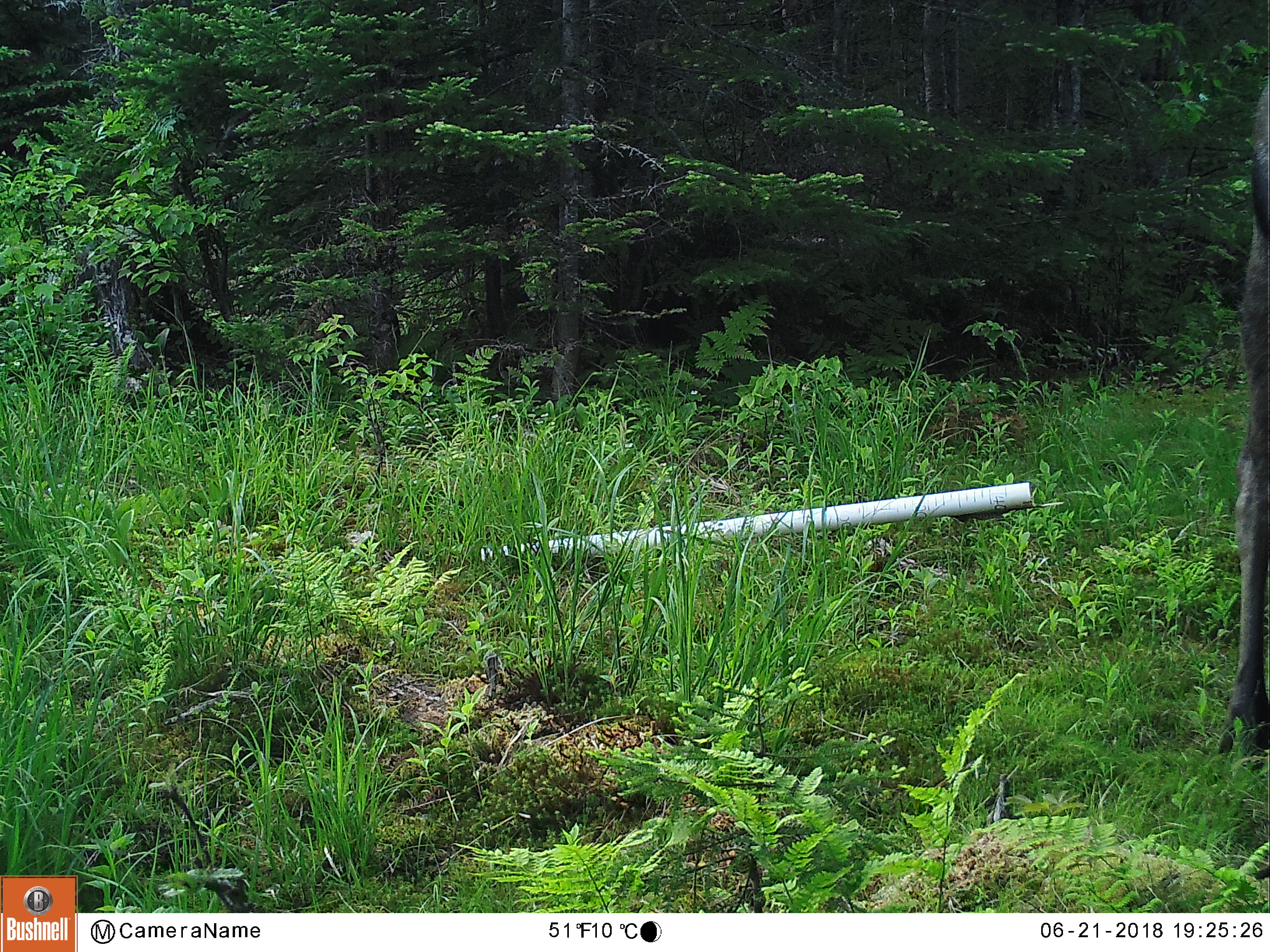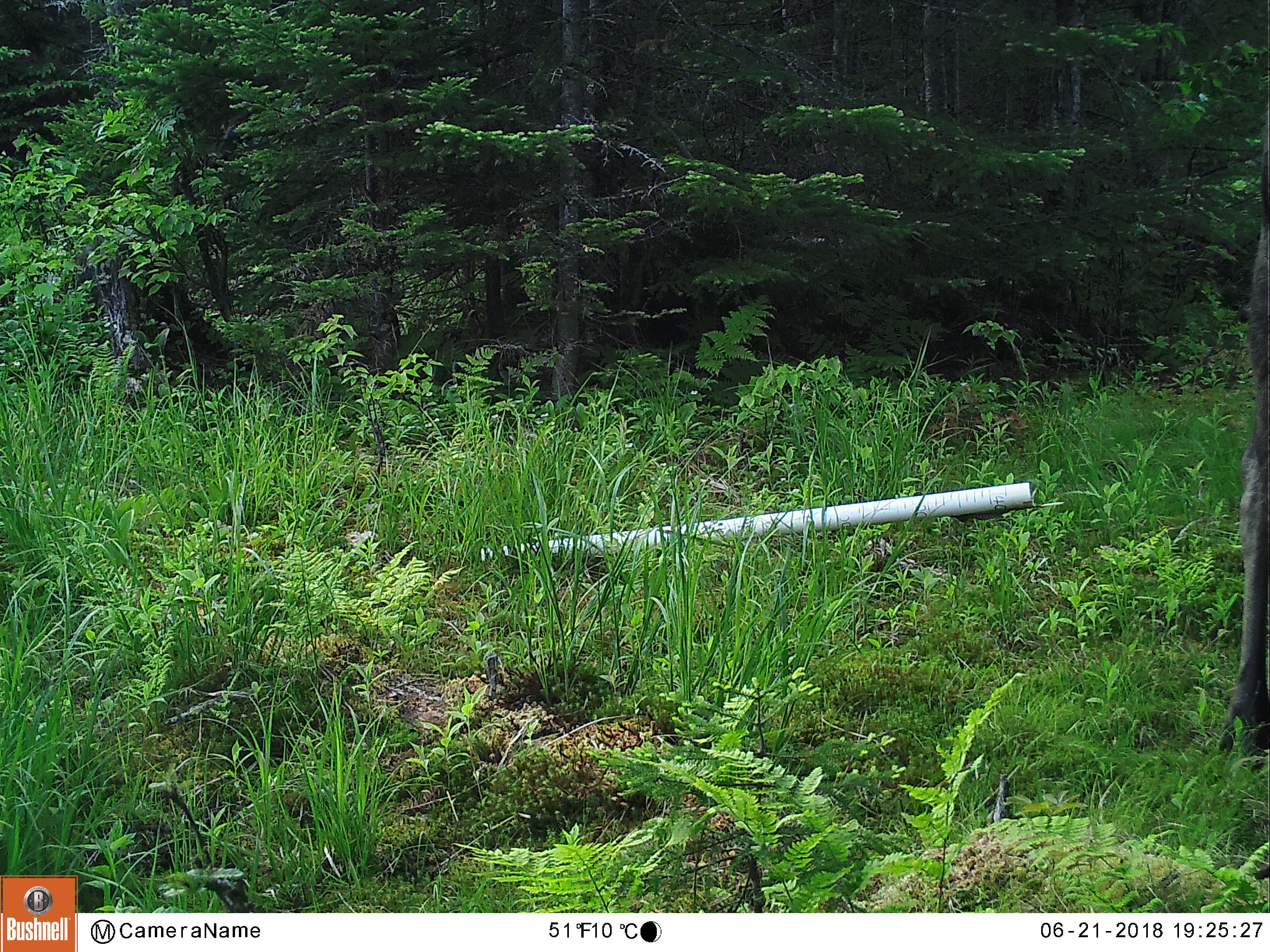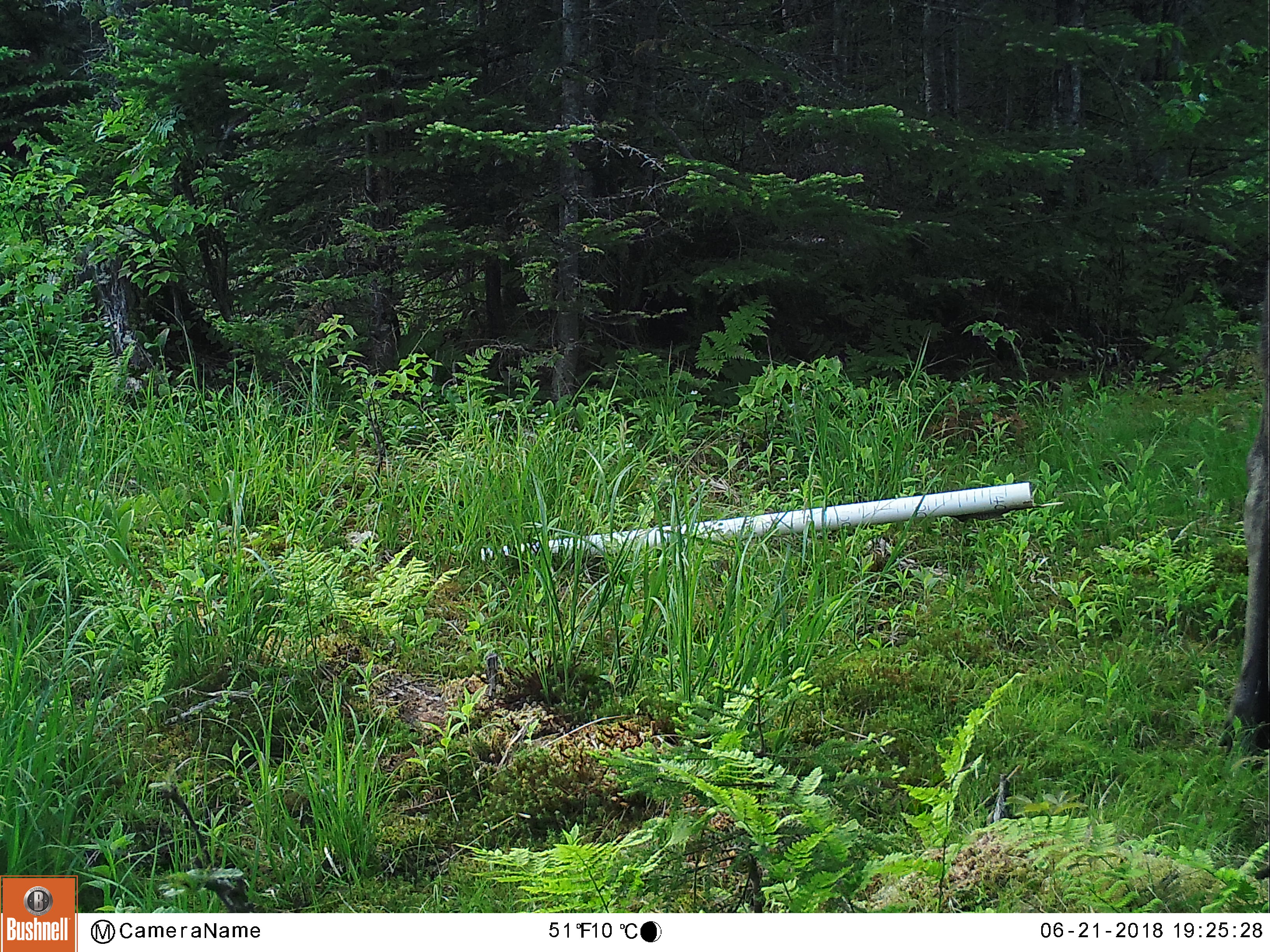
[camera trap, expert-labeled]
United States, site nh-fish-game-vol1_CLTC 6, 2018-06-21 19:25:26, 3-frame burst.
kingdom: Animalia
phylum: Chordata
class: Mammalia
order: Artiodactyla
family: Cervidae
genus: Alces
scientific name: Alces alces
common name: moose